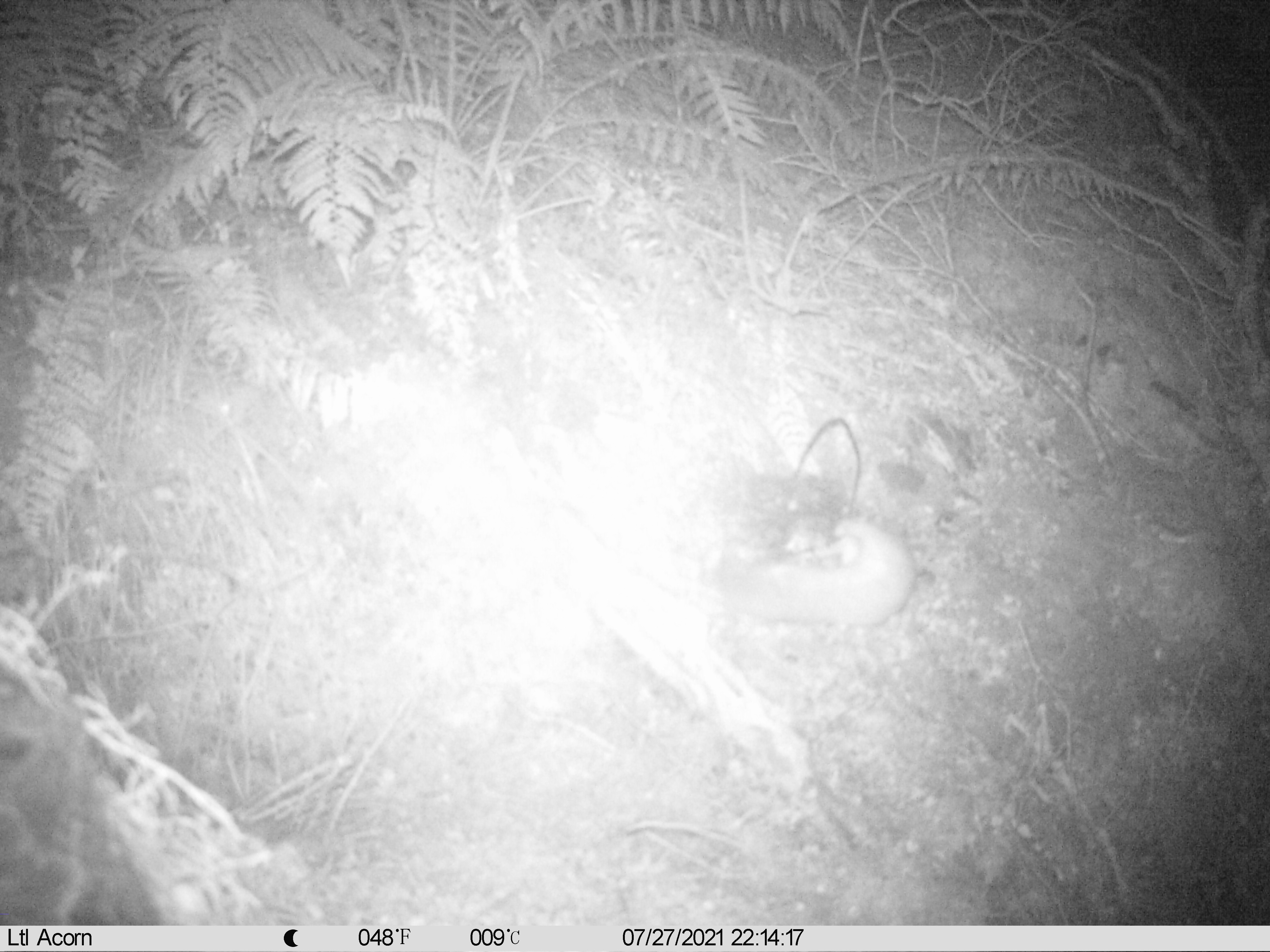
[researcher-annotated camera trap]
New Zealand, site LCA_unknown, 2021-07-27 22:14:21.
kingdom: Animalia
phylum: Chordata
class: Mammalia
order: Carnivora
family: Mustelidae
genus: Mustela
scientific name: Mustela erminea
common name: stoat